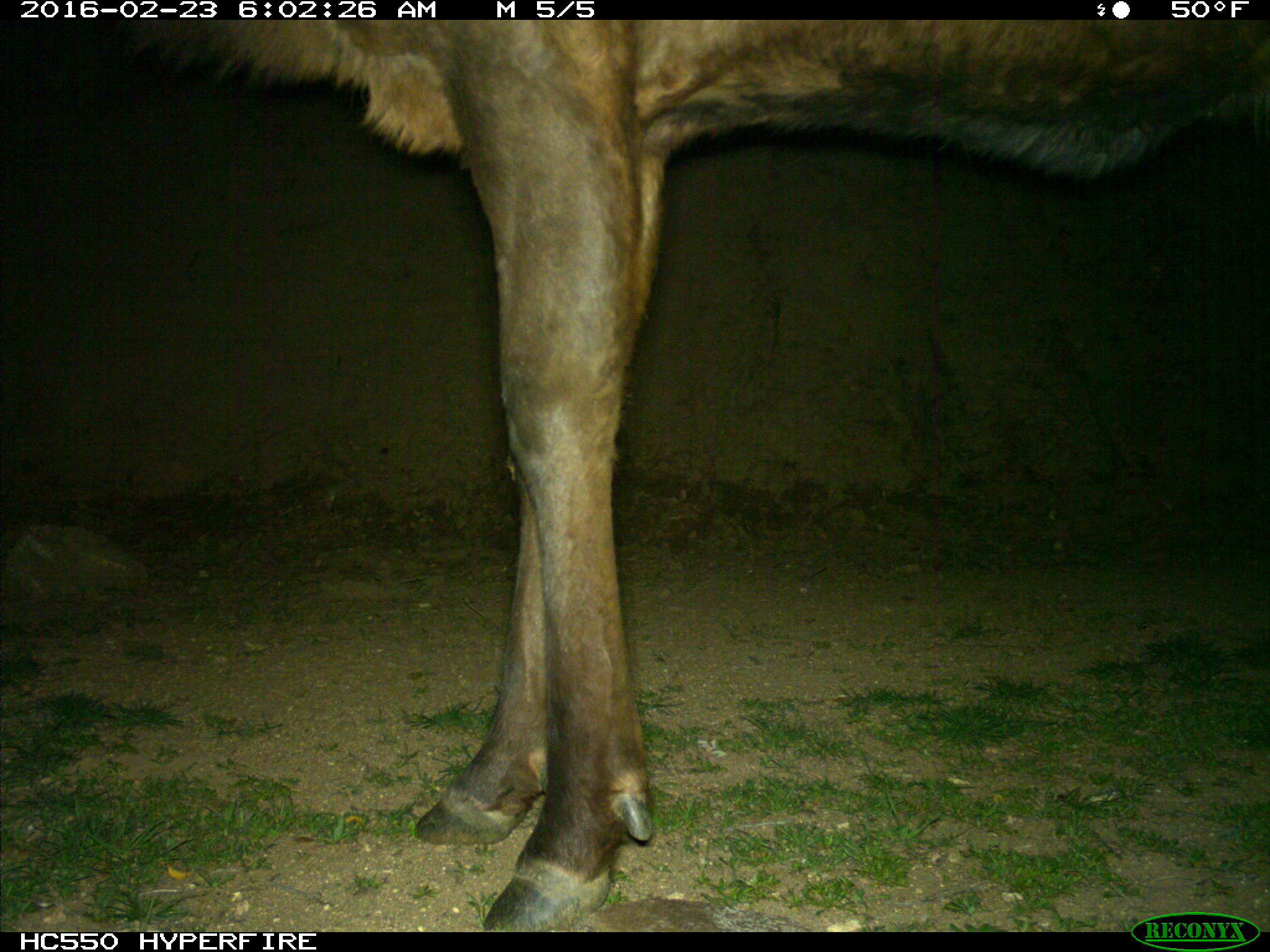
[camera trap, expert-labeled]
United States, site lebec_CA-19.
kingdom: Animalia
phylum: Chordata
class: Mammalia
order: Artiodactyla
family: Cervidae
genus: Cervus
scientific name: Cervus canadensis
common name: elk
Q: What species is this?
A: Cervus canadensis (elk).